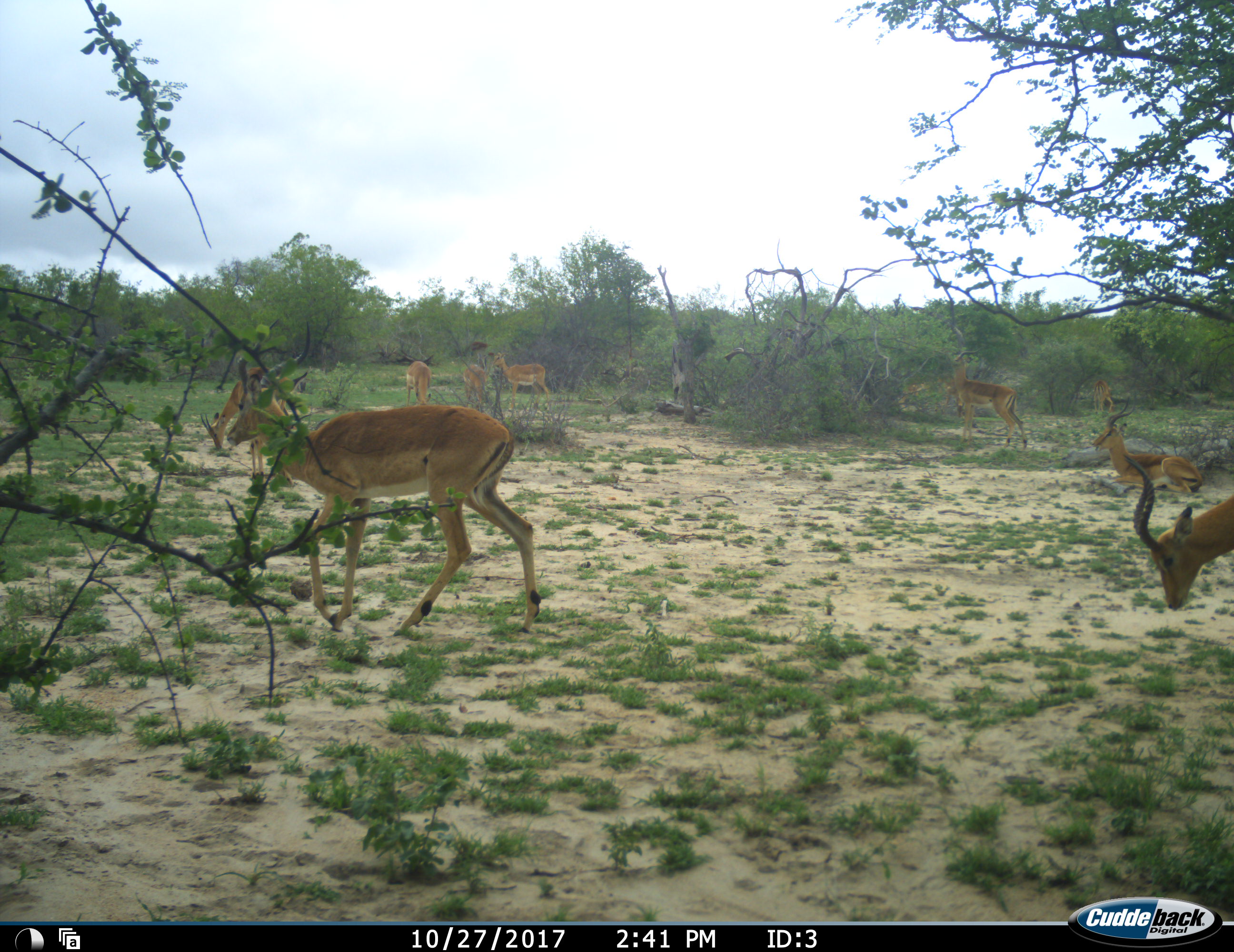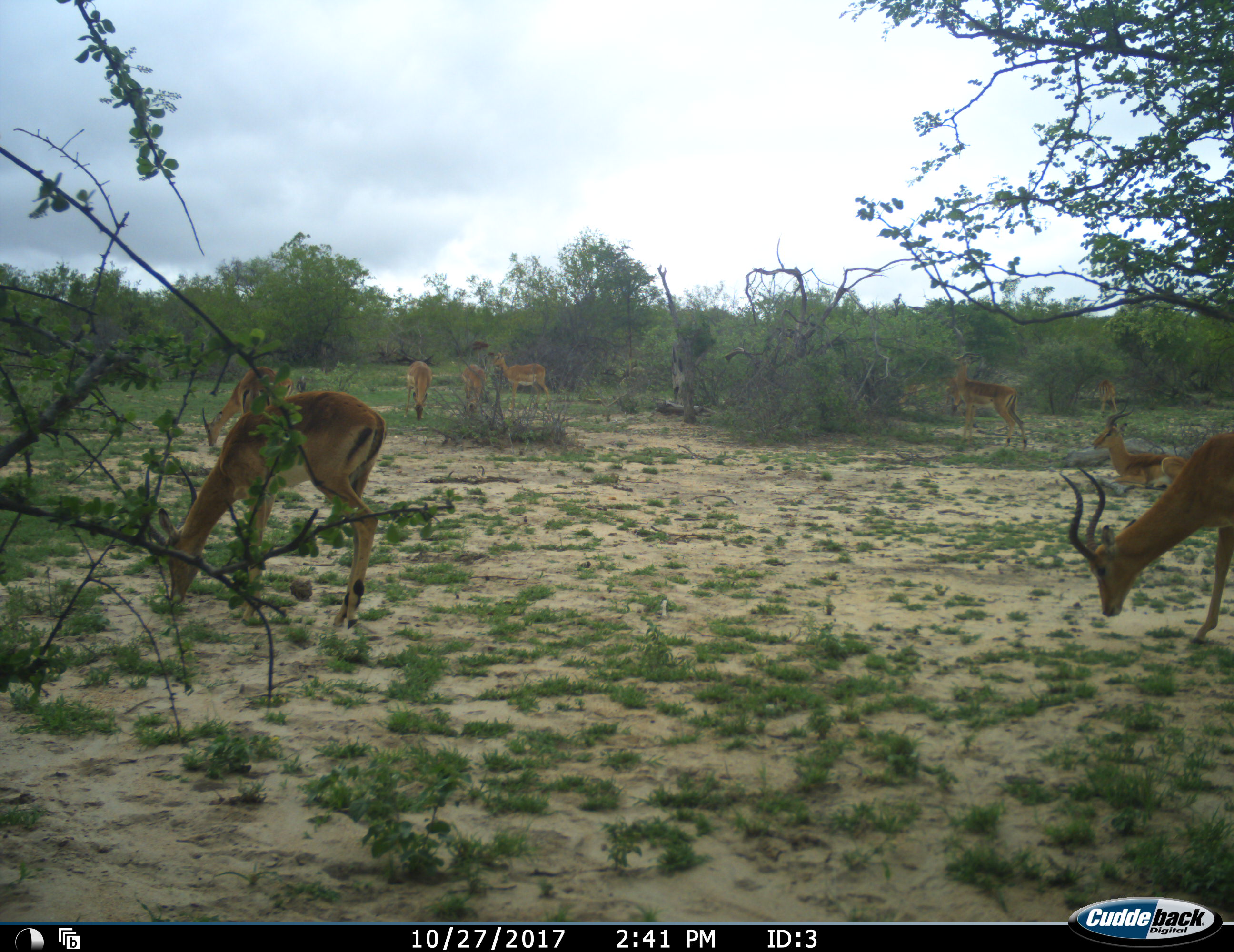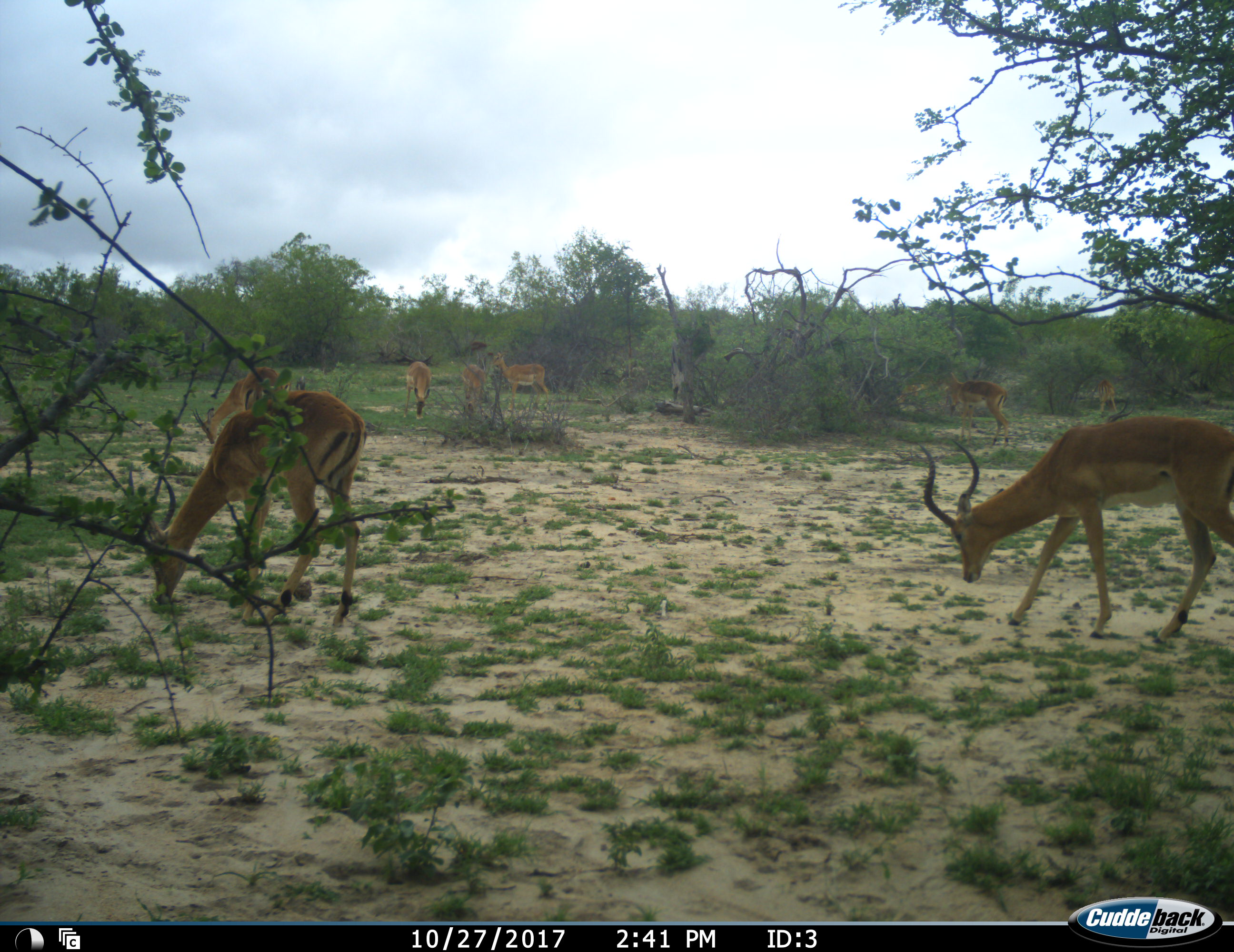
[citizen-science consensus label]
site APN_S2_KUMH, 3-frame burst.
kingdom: Animalia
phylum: Chordata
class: Mammalia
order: Artiodactyla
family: Bovidae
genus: Aepyceros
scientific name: Aepyceros melampus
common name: impala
Impala (Aepyceros melampus), count 9. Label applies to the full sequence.